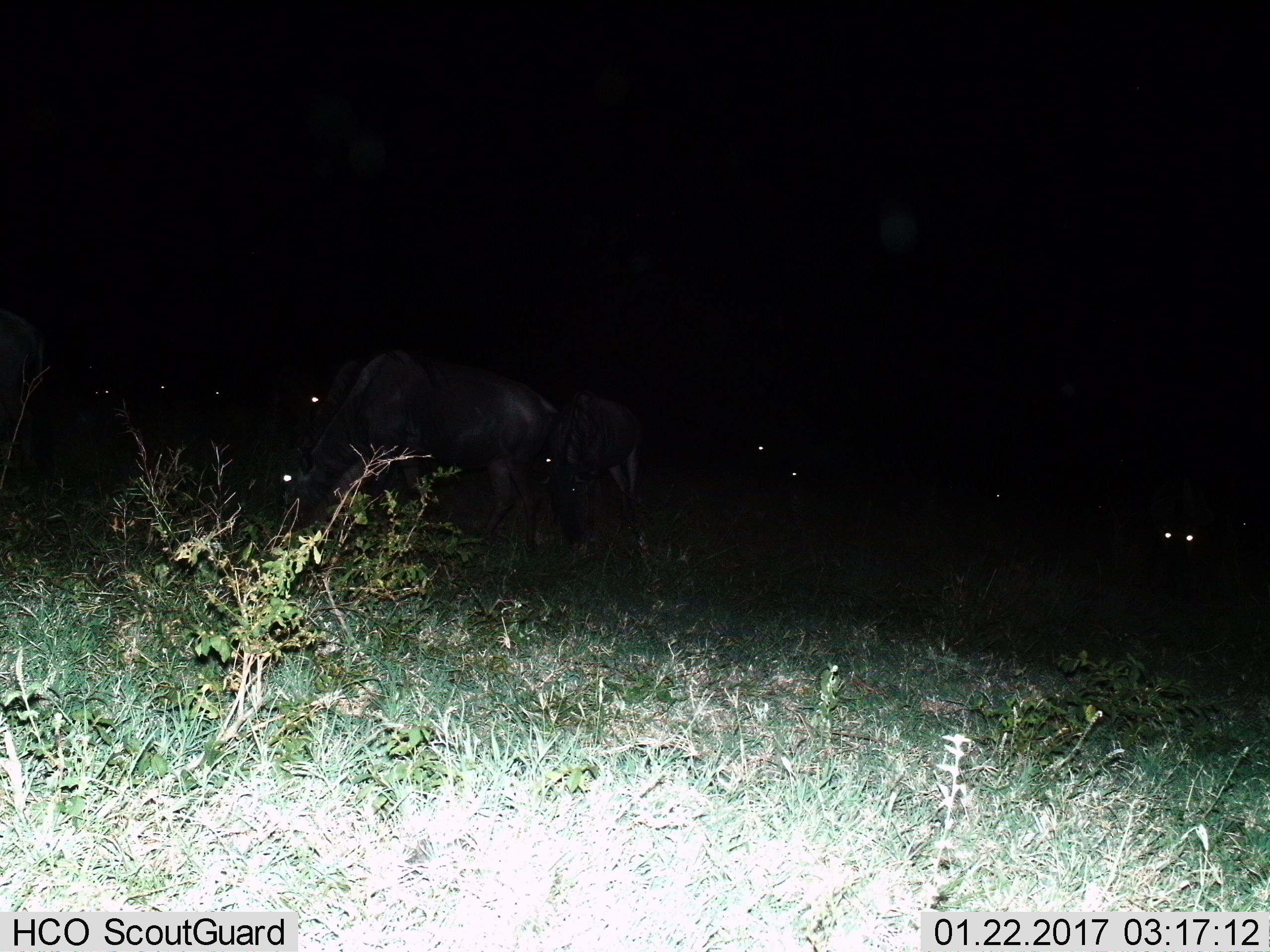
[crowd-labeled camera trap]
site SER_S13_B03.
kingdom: Animalia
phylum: Chordata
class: Mammalia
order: Artiodactyla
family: Bovidae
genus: Connochaetes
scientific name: Connochaetes taurinus taurinus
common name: blue wildebeest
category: wildebeestblue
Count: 11-50.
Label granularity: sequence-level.